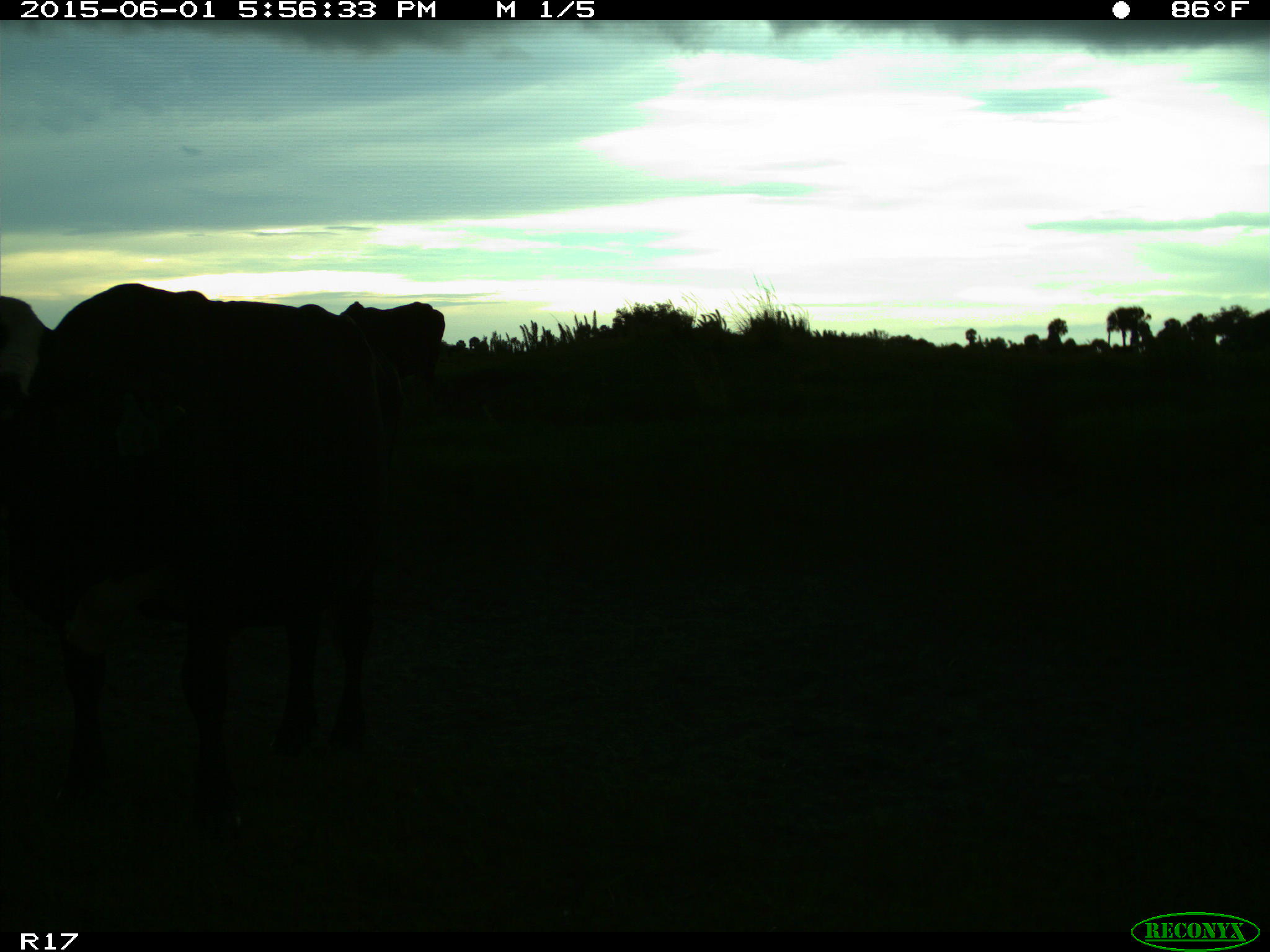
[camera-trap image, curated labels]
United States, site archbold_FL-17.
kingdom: Animalia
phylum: Chordata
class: Mammalia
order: Artiodactyla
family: Bovidae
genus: Bos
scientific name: Bos taurus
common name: domestic cow